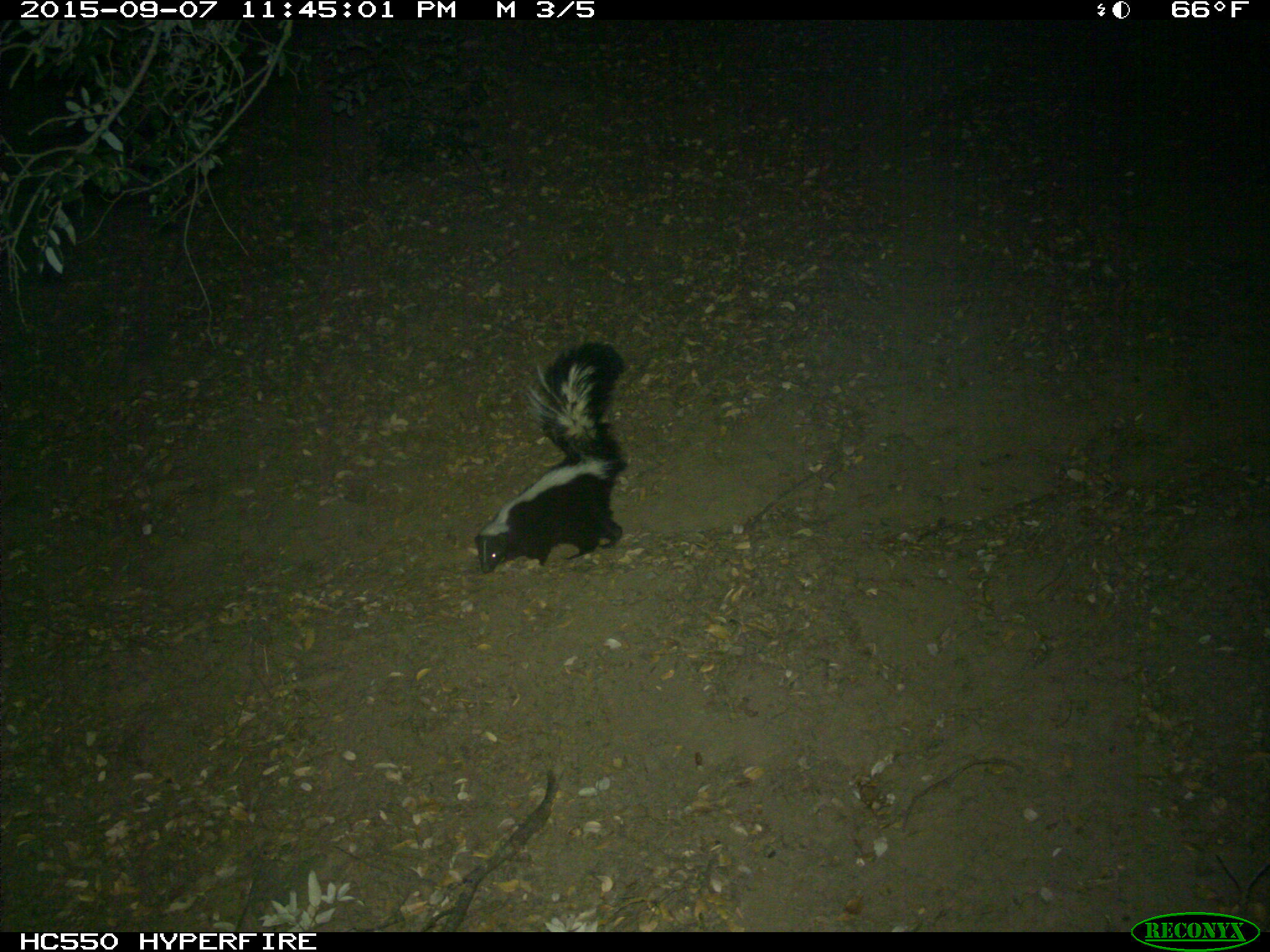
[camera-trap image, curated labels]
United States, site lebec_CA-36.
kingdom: Animalia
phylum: Chordata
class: Mammalia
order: Carnivora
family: Mephitidae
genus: Mephitis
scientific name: Mephitis mephitis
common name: striped skunk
Mephitis mephitis (striped skunk).